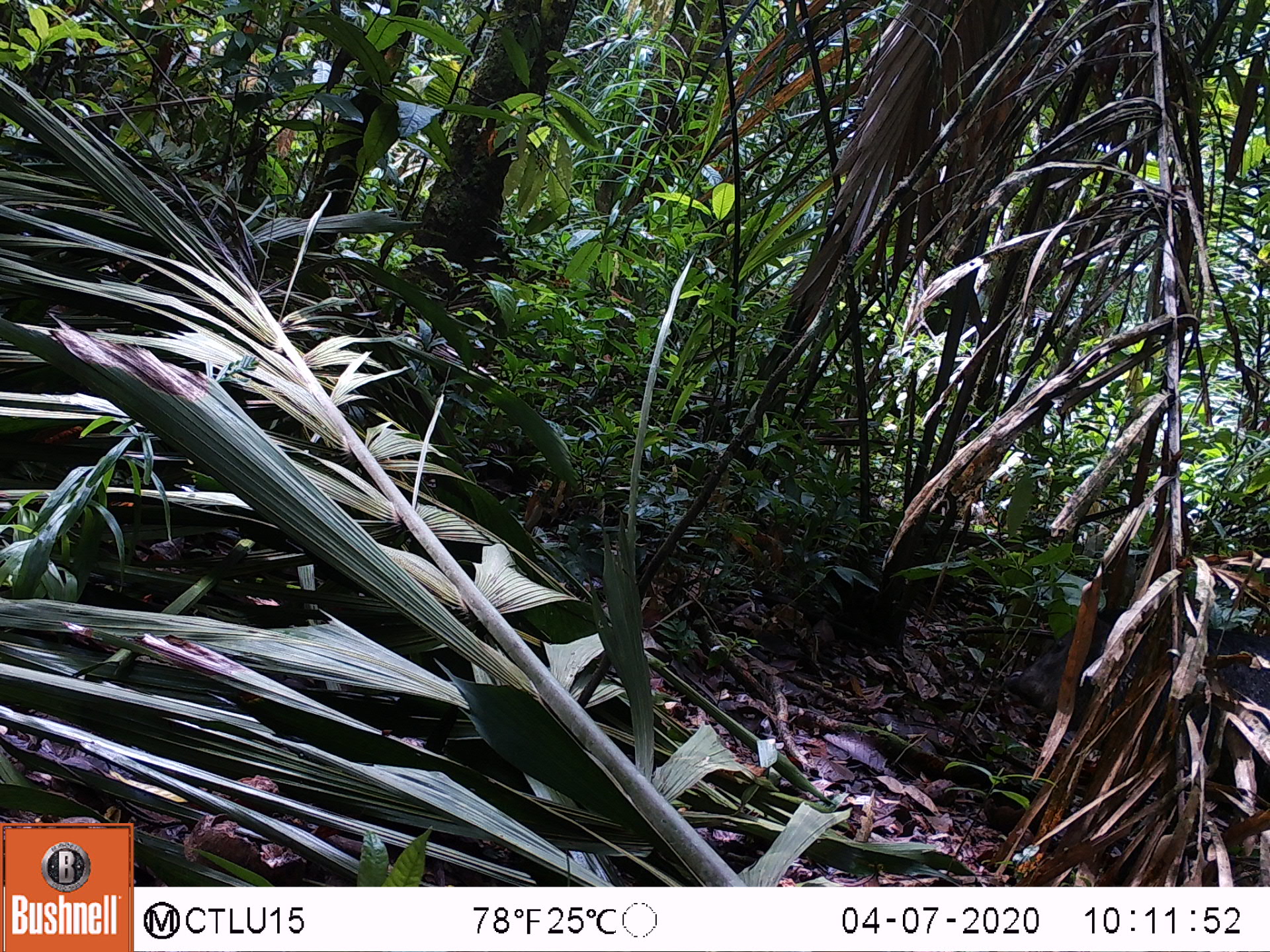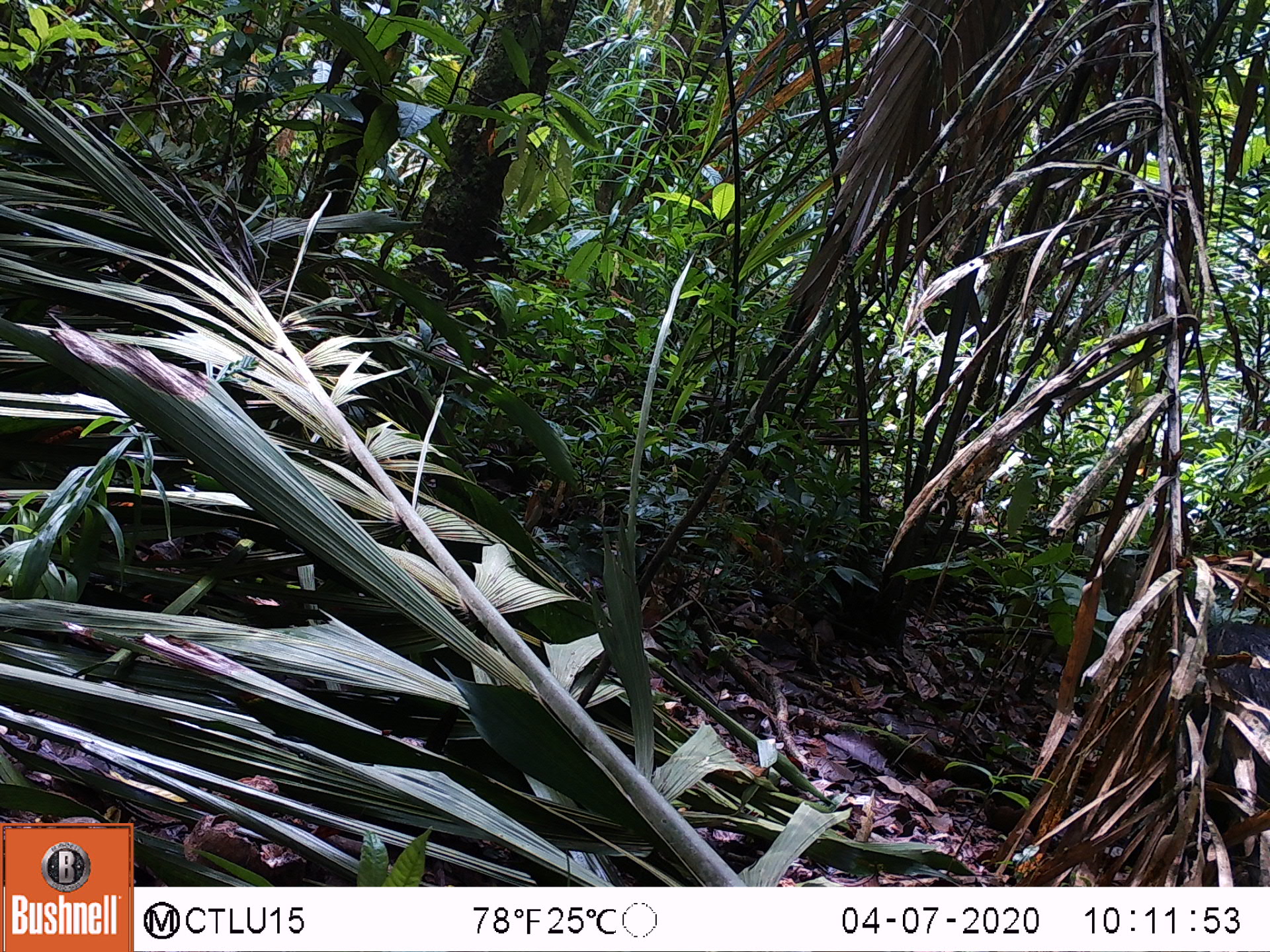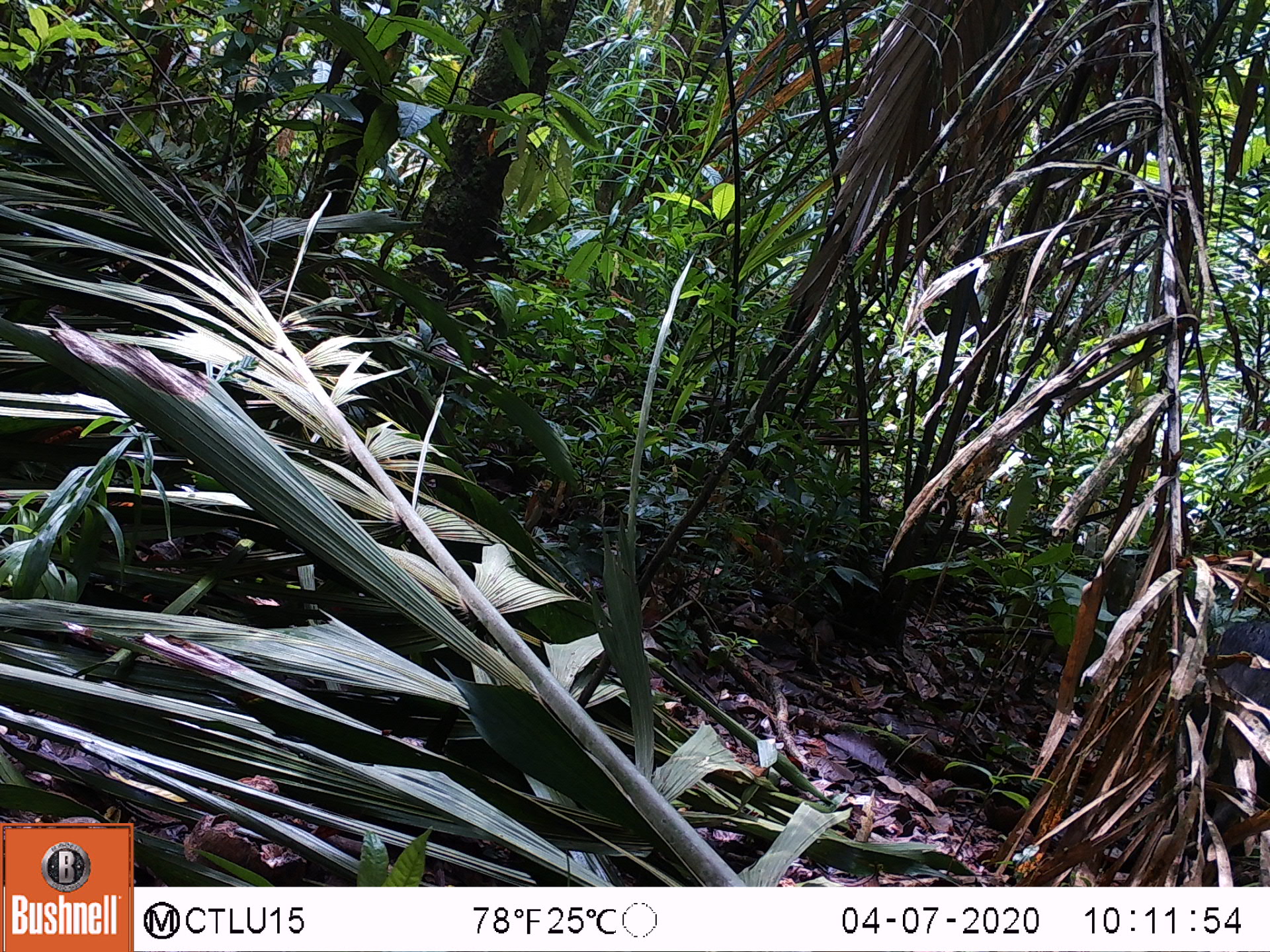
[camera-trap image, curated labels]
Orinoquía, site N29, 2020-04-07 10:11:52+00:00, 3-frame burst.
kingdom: Animalia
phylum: Chordata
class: Mammalia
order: Artiodactyla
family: Tayassuidae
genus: Pecari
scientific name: Pecari tajacu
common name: collared peccary